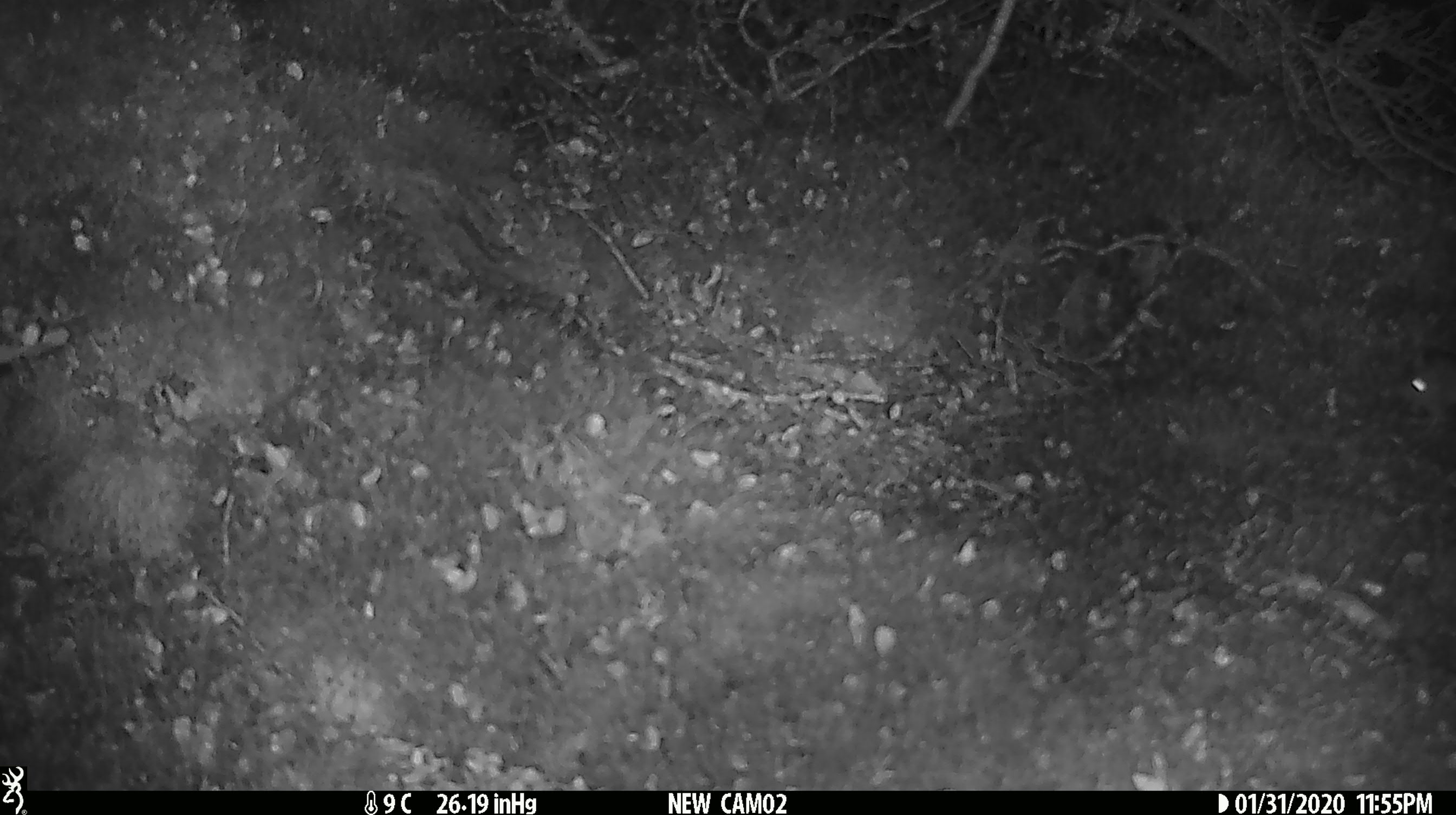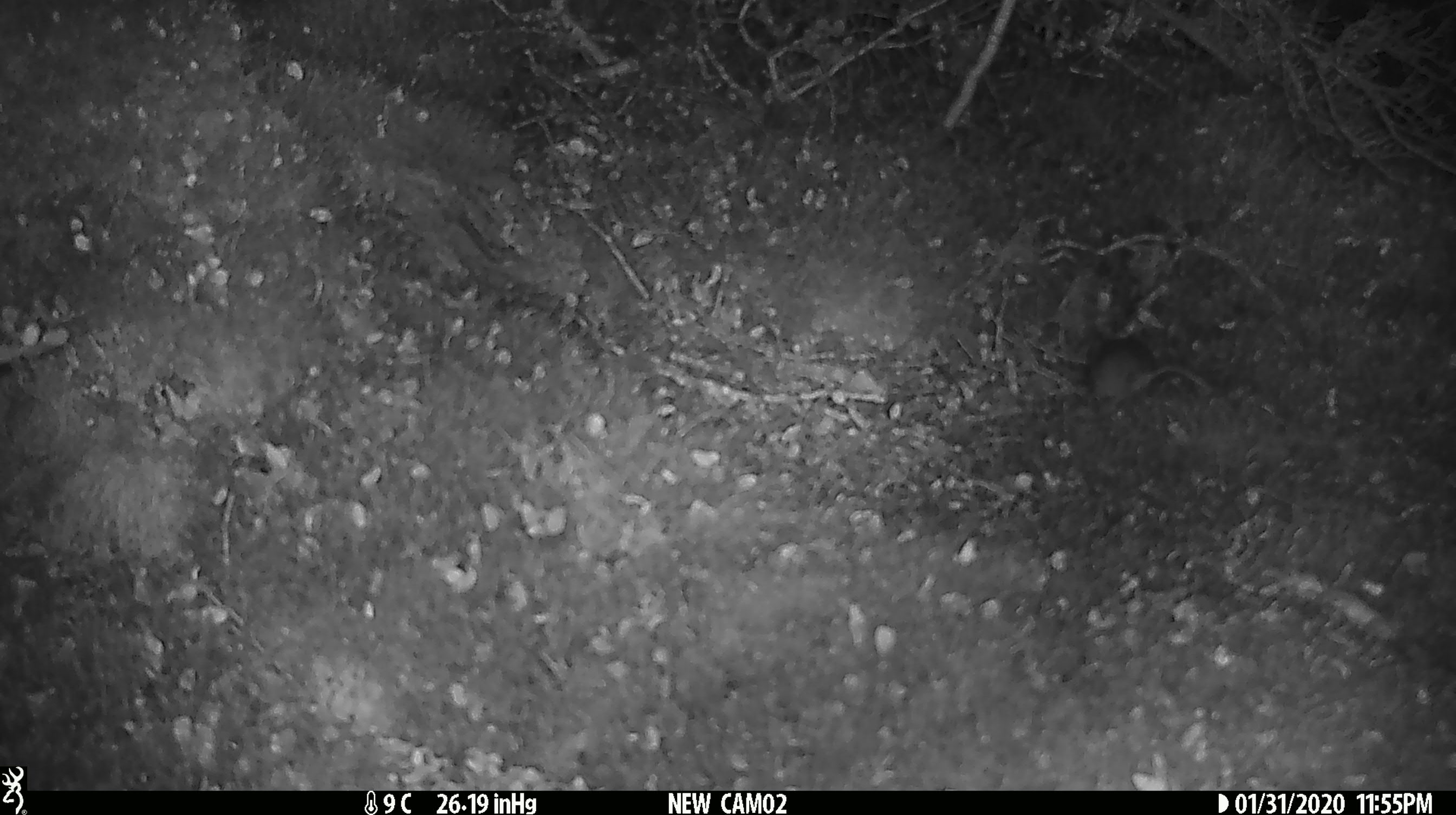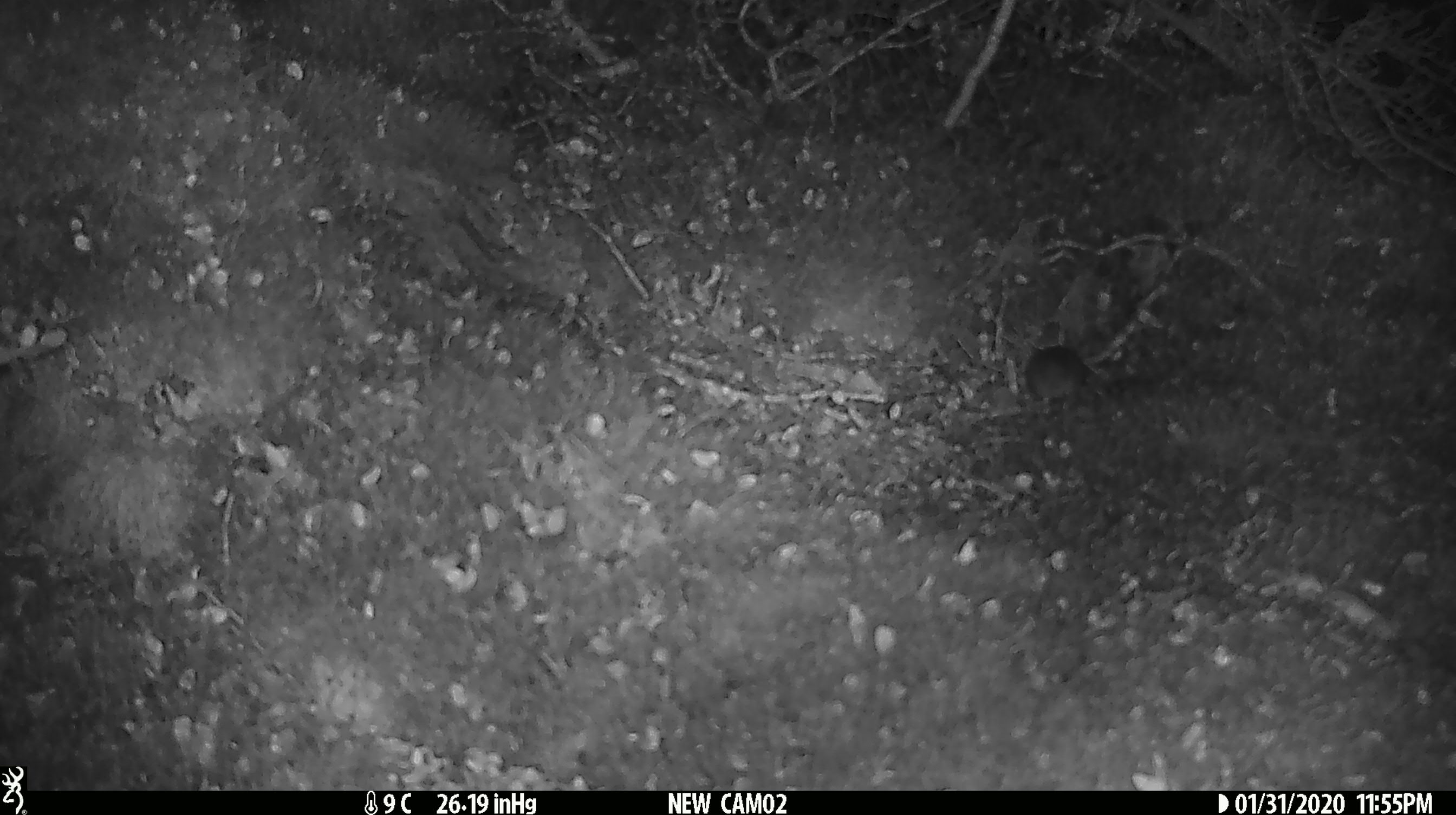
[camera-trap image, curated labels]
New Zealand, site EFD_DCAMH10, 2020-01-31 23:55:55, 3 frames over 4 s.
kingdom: Animalia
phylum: Chordata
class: Mammalia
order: Rodentia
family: Muridae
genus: Mus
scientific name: Mus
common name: mouse